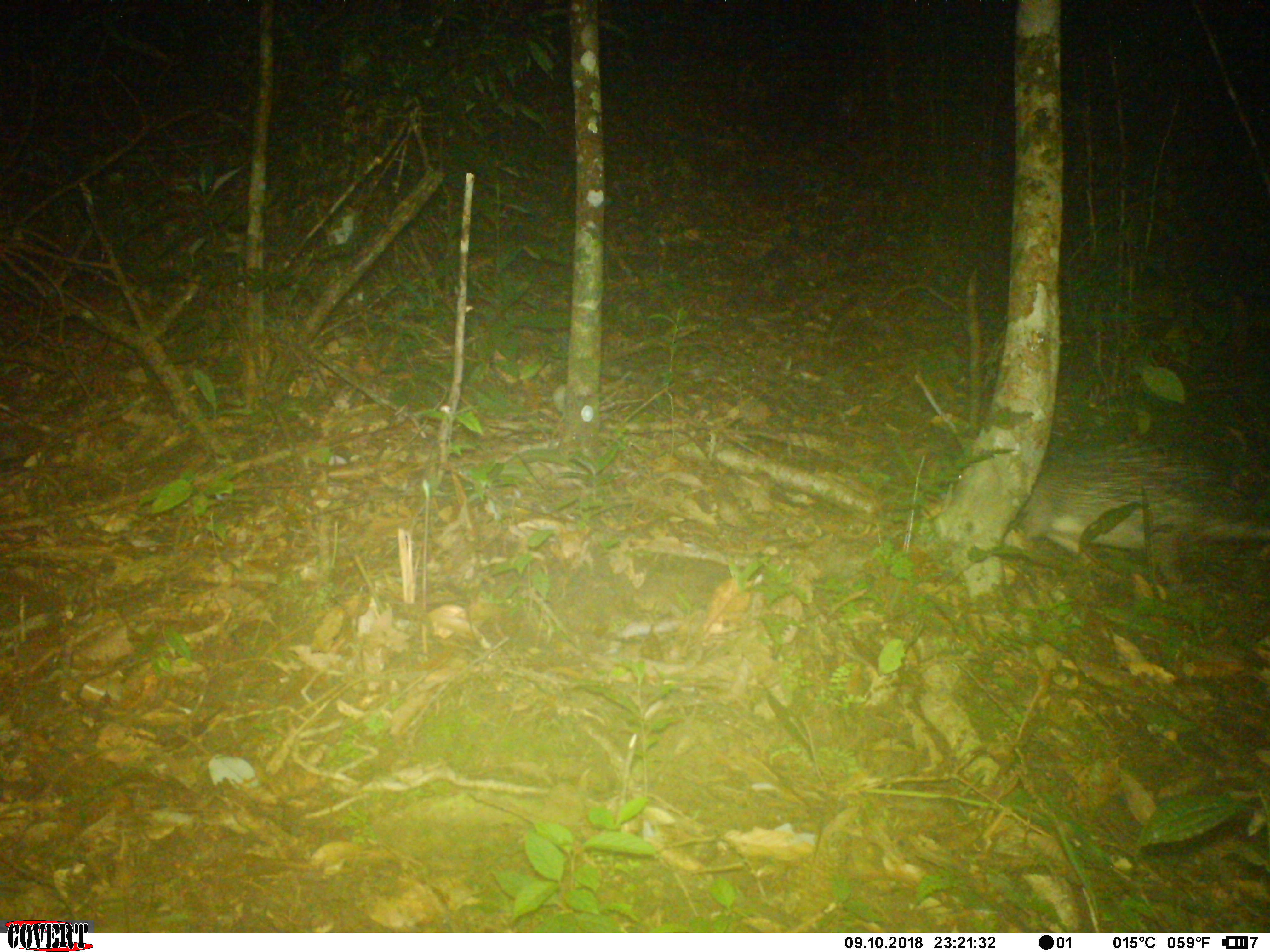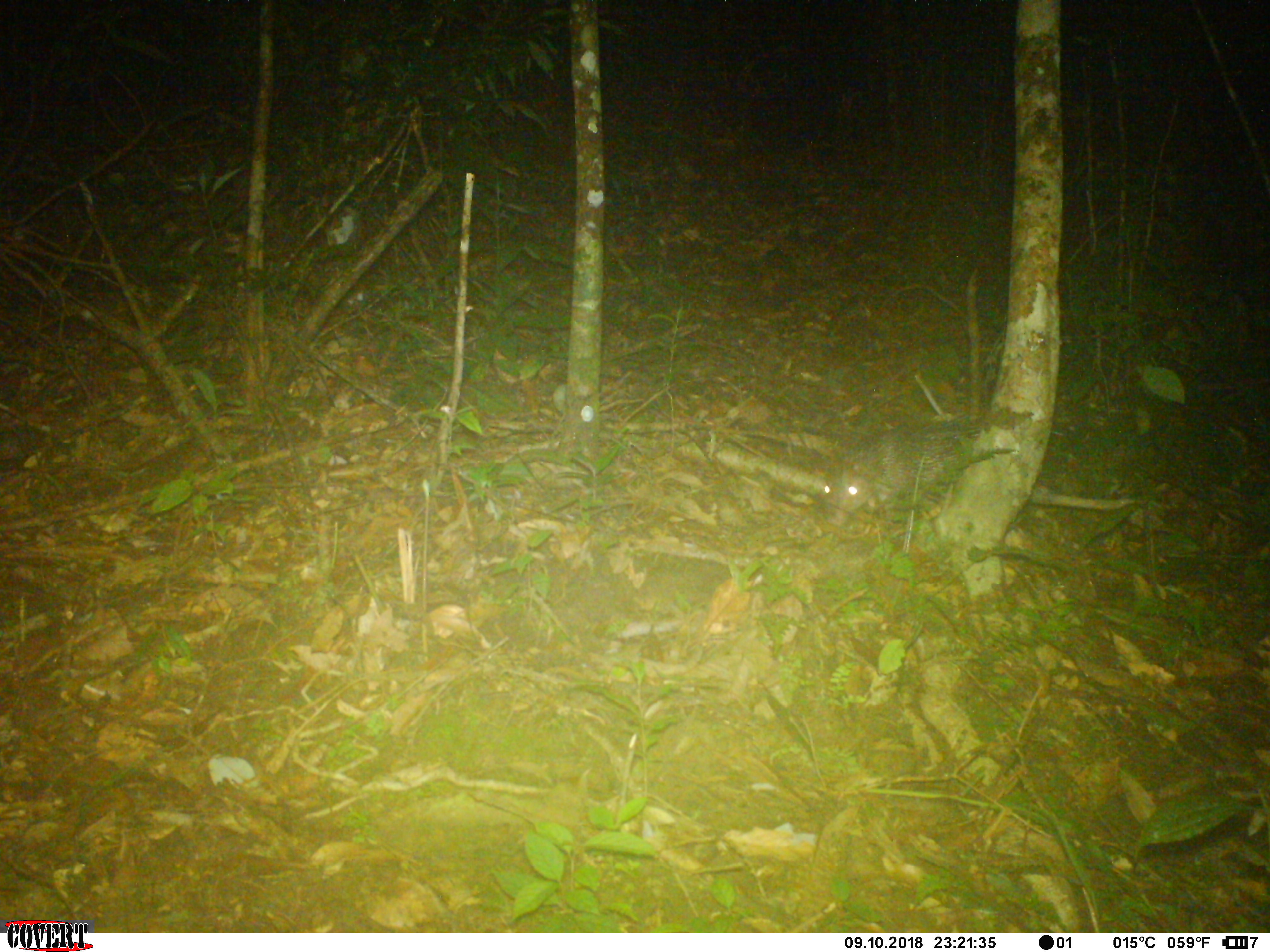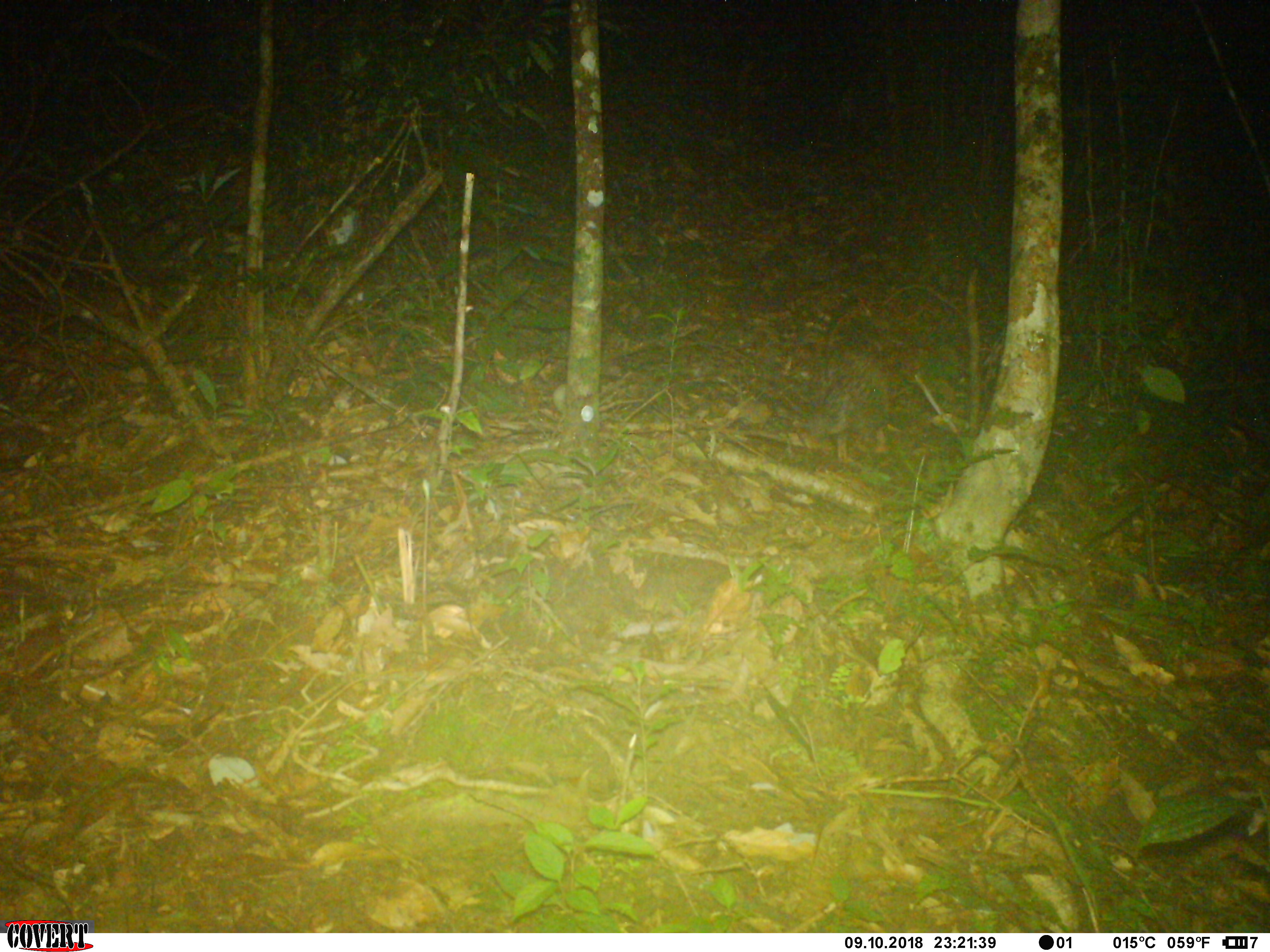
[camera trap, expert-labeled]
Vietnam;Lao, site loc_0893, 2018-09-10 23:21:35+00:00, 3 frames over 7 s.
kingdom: Animalia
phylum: Chordata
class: Mammalia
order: Rodentia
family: Hystricidae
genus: Atherurus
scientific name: Atherurus macrourus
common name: asiatic brush-tailed porcupine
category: asiatic brush tailed porcupine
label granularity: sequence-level